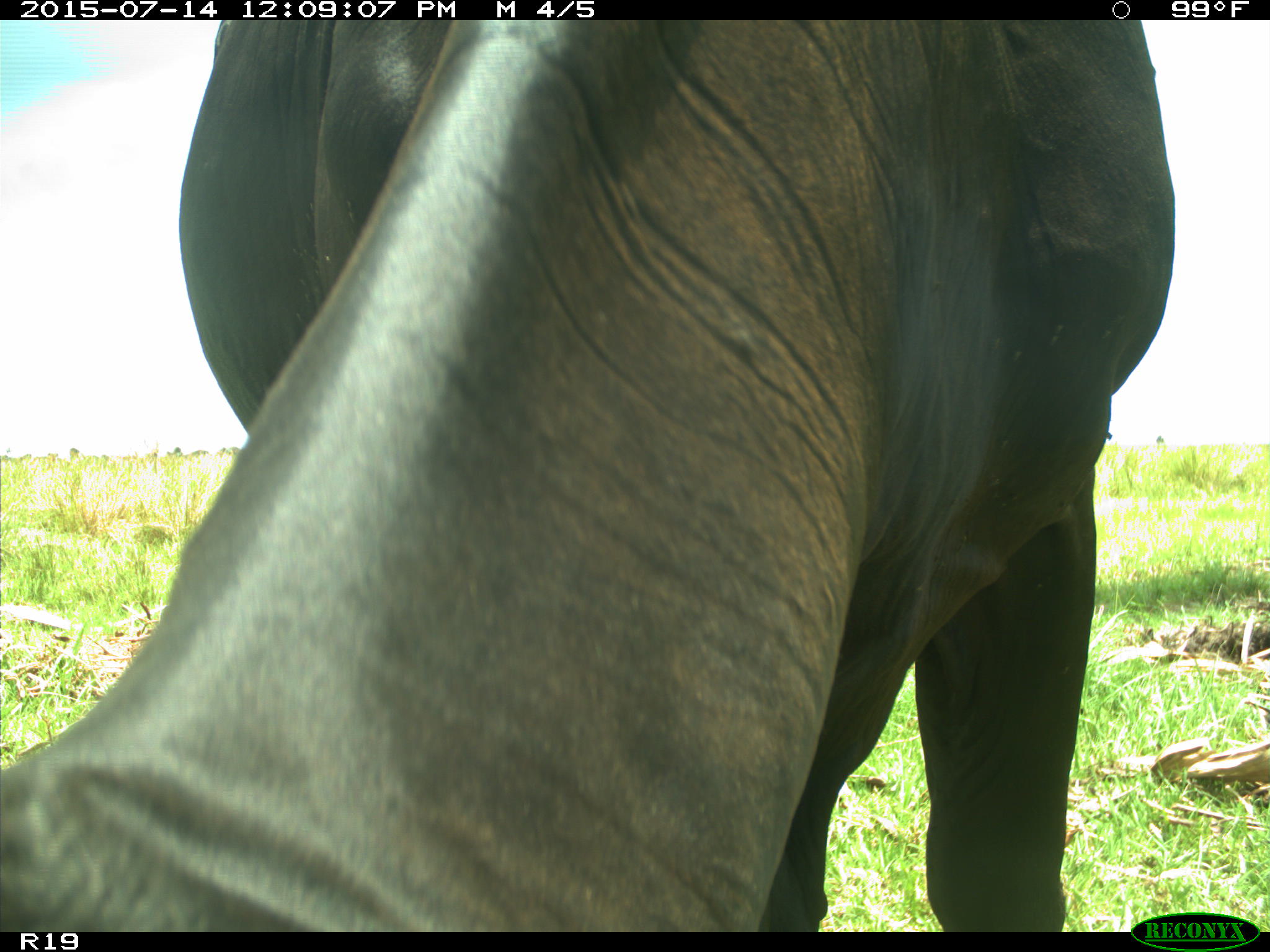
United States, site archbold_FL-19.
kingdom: Animalia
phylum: Chordata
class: Mammalia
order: Artiodactyla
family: Bovidae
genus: Bos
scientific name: Bos taurus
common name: domestic cow